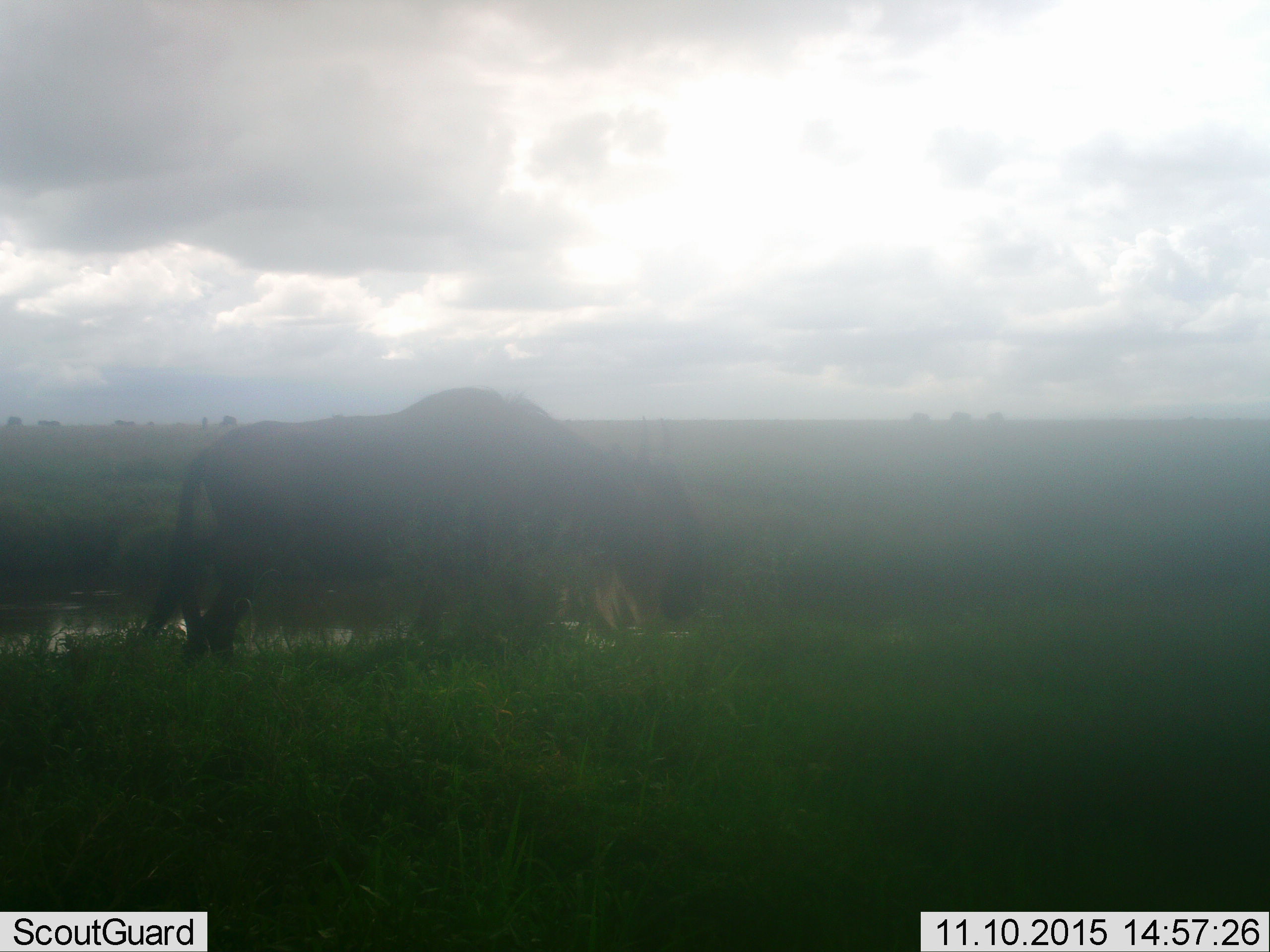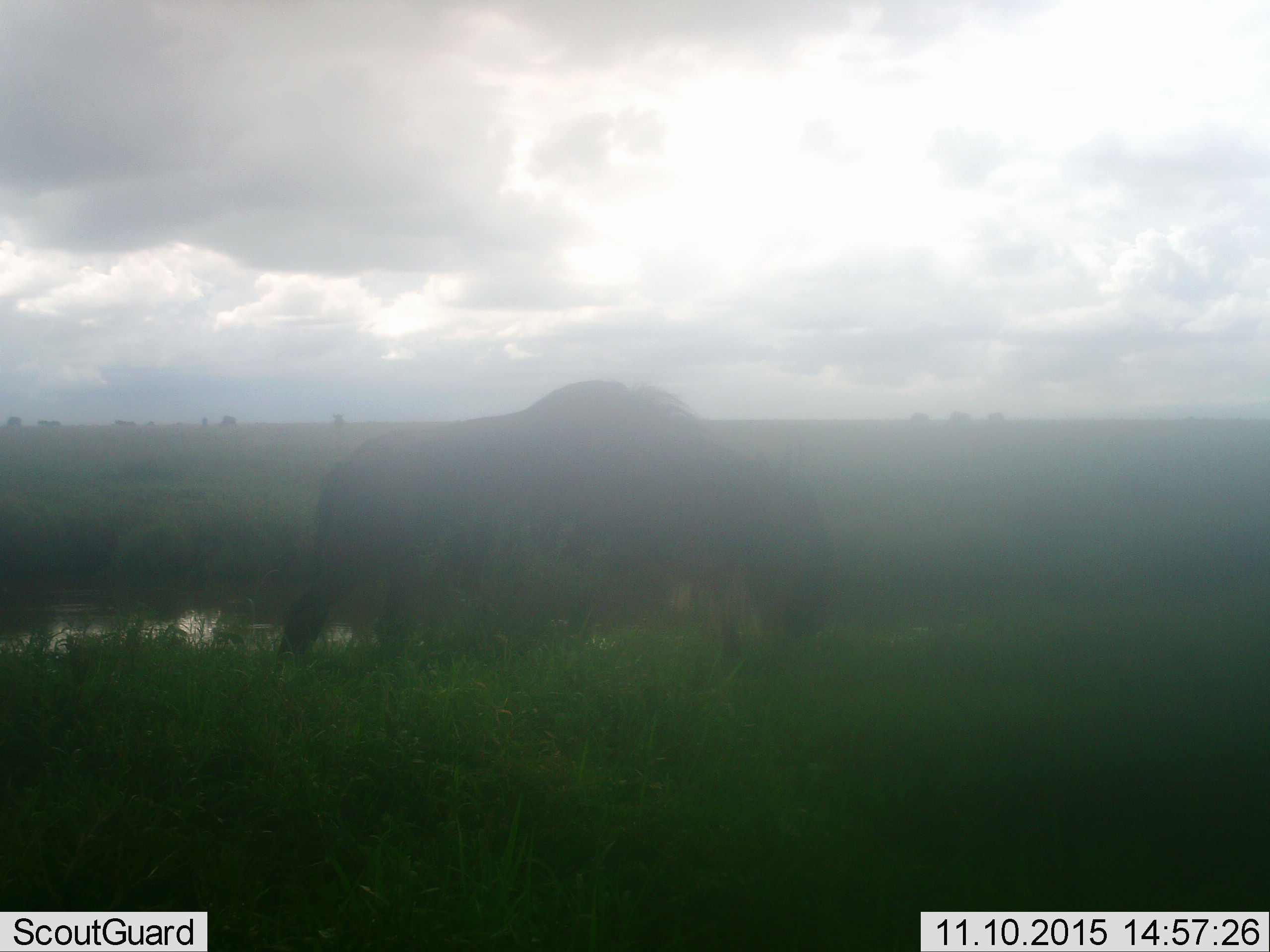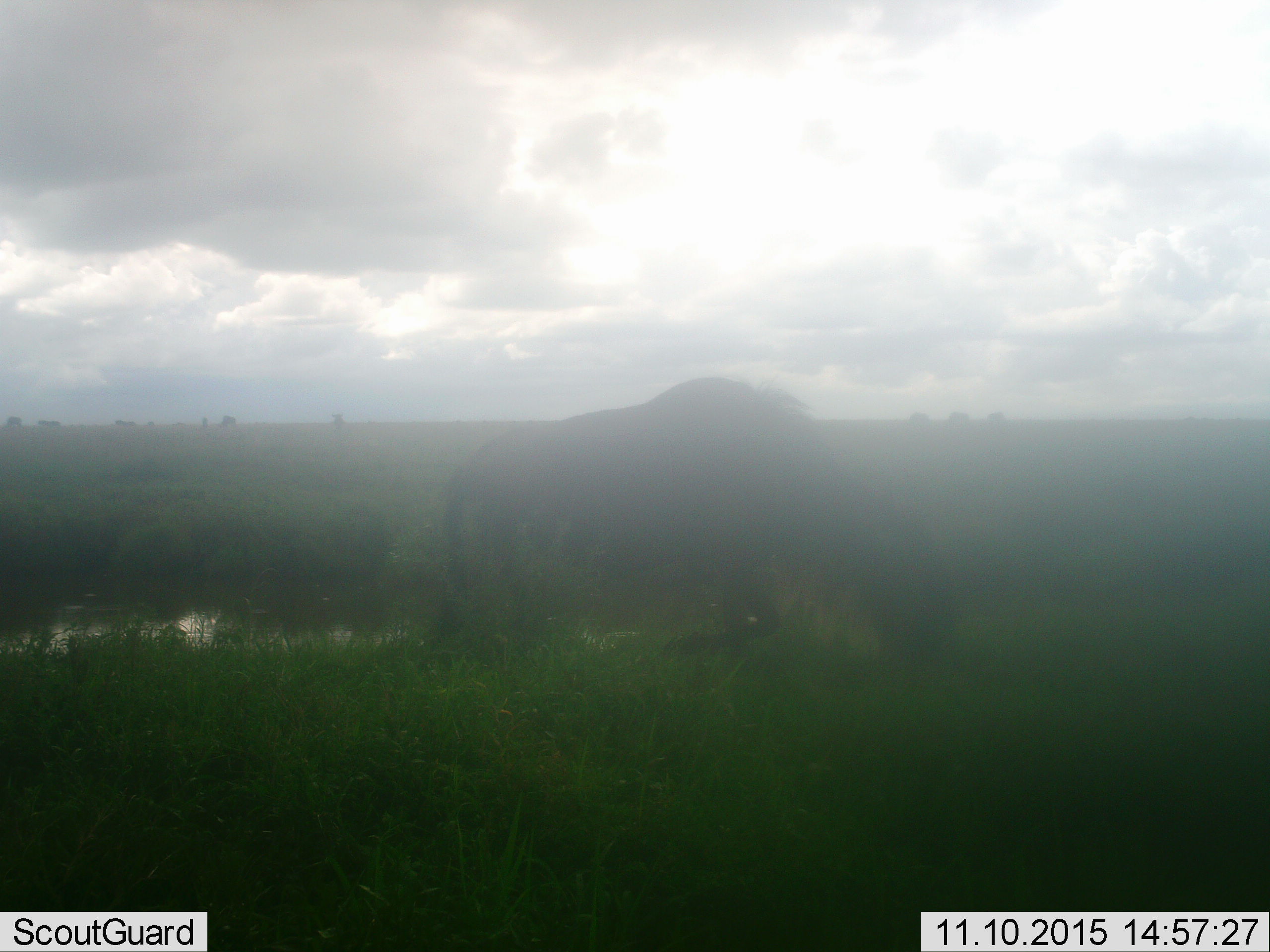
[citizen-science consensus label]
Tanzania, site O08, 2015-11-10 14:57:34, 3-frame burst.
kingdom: Animalia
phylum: Chordata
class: Mammalia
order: Artiodactyla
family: Bovidae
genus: Connochaetes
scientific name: Connochaetes taurinus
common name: blue wildebeest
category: wildebeest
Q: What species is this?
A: Wildebeest (blue wildebeest) (Connochaetes taurinus).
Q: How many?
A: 1.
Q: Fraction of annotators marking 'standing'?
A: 12%.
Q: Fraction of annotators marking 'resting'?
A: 0%.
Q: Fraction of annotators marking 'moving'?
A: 88%.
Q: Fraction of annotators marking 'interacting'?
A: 0%.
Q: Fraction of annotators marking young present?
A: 0%.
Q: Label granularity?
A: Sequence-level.